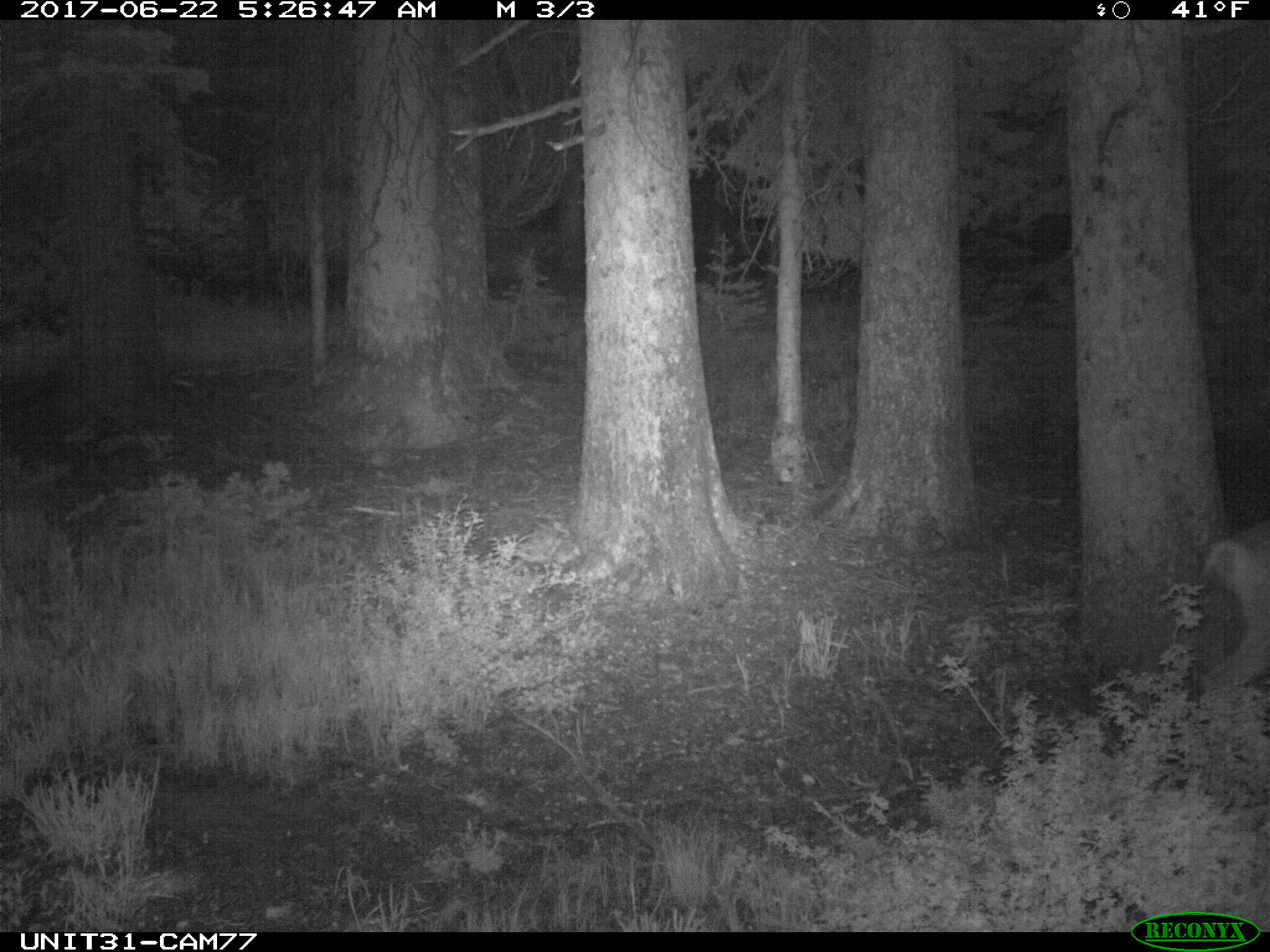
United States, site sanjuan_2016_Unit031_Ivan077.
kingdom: Animalia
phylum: Chordata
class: Mammalia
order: Artiodactyla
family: Cervidae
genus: Odocoileus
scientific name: Odocoileus hemionus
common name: mule deer